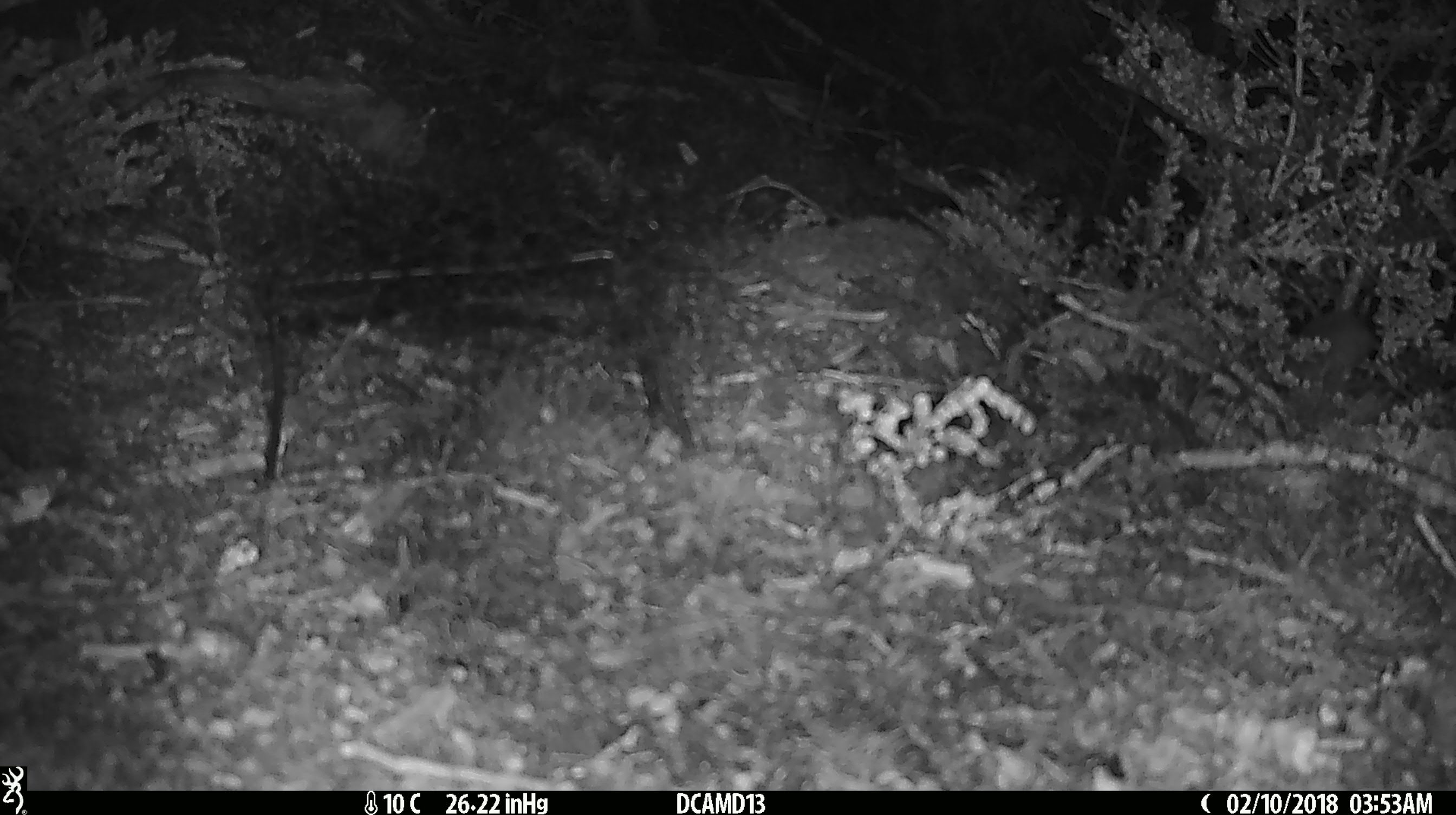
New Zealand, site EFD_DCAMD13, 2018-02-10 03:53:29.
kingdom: Animalia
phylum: Chordata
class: Mammalia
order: Rodentia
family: Muridae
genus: Mus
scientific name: Mus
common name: mouse